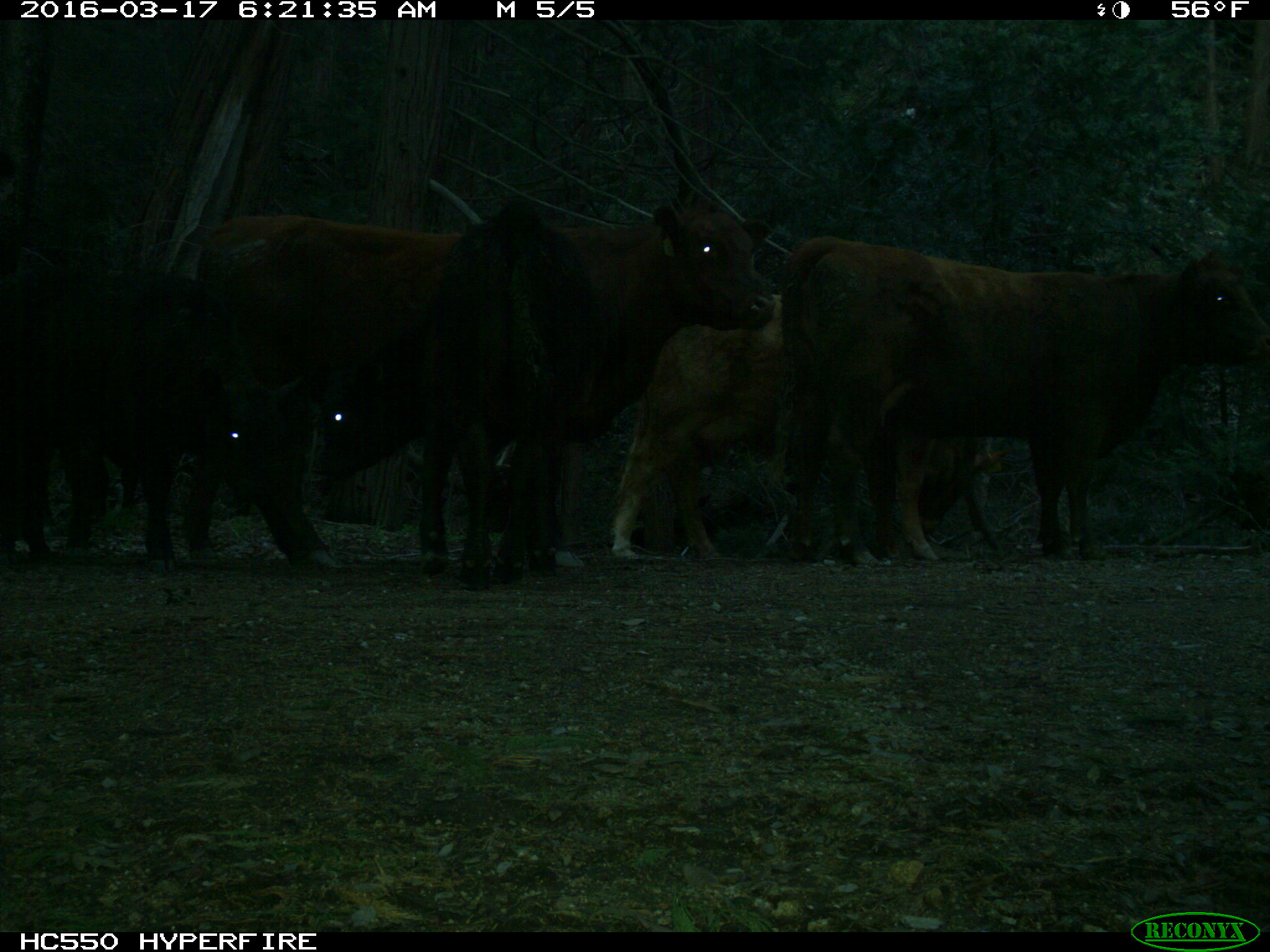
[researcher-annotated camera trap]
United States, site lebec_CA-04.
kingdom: Animalia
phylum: Chordata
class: Mammalia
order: Artiodactyla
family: Bovidae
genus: Bos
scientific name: Bos taurus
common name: domestic cow